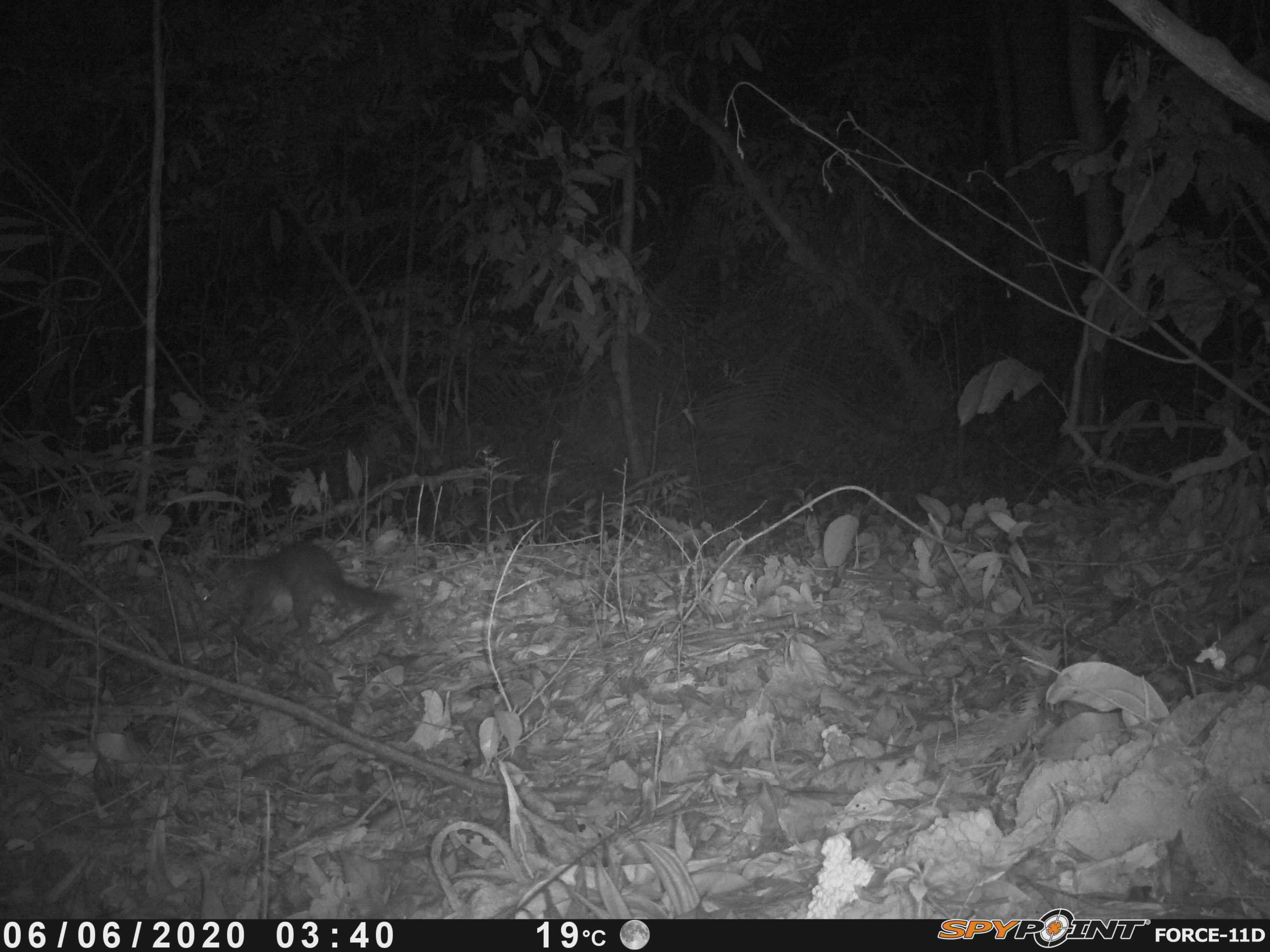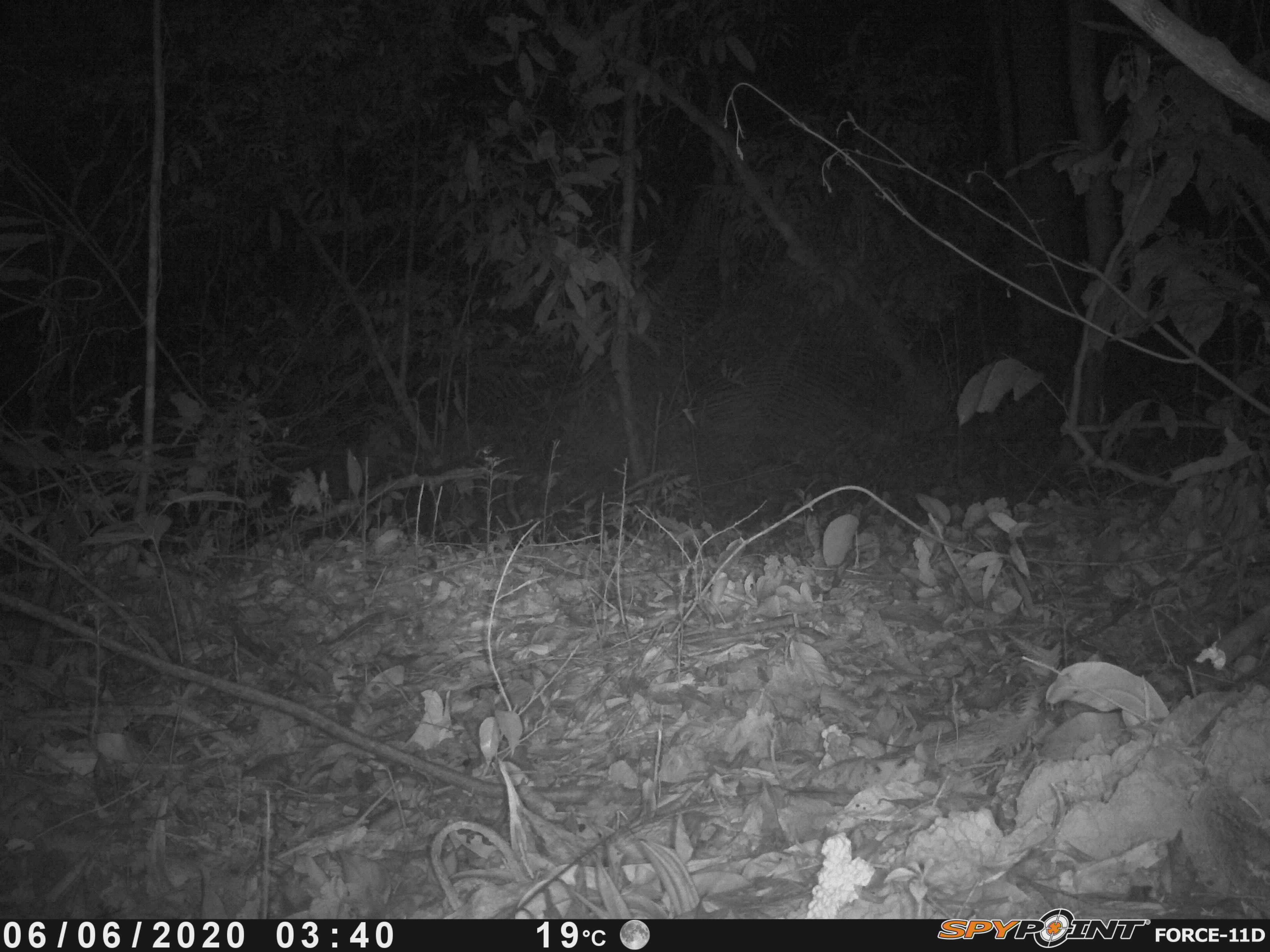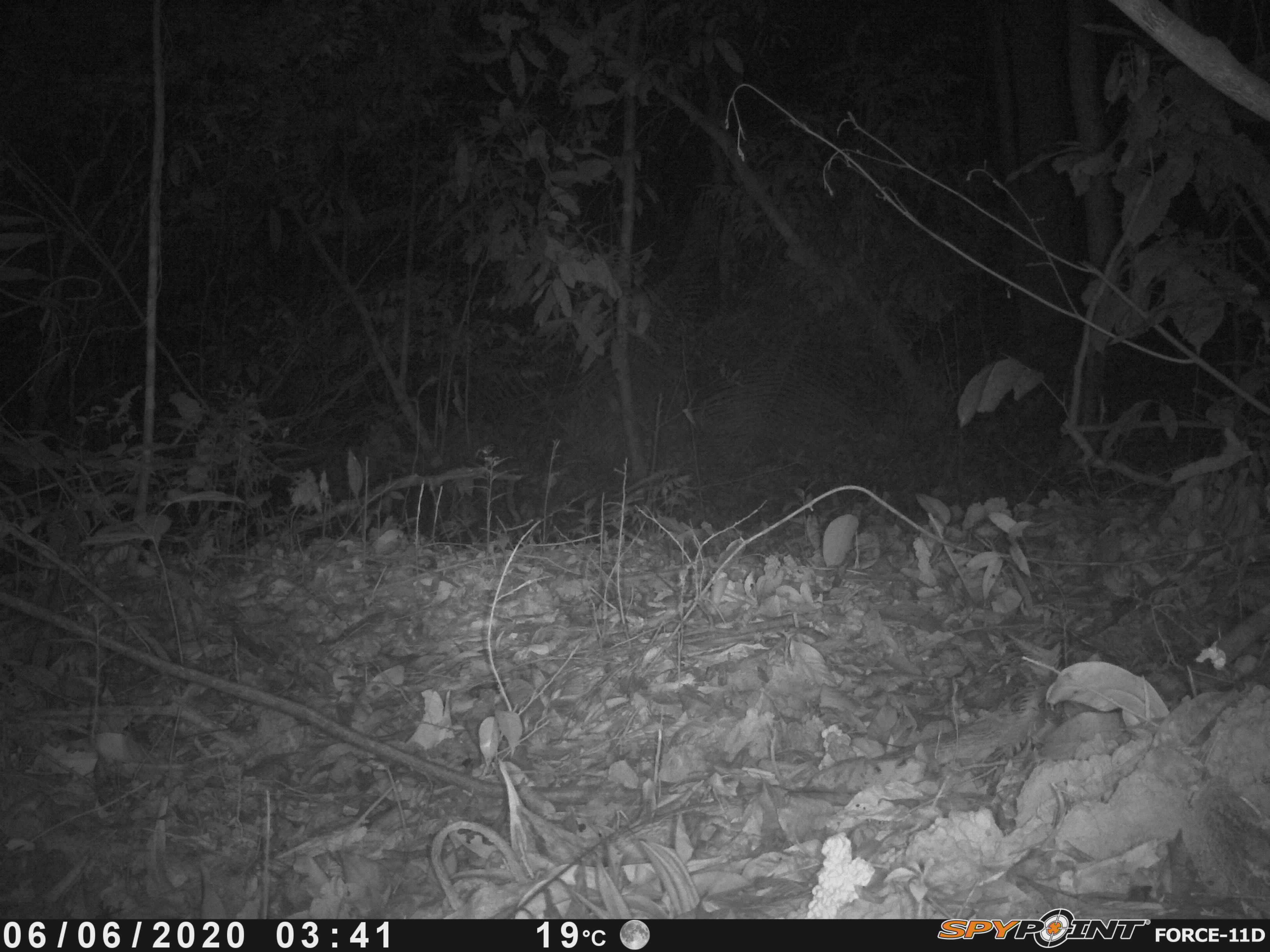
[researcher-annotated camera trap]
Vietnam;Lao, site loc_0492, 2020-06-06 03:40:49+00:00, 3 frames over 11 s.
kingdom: Animalia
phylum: Chordata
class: Mammalia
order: Carnivora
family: Mustelidae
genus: Melogale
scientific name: Melogale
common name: ferret badger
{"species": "ferret badger (Melogale)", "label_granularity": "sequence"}